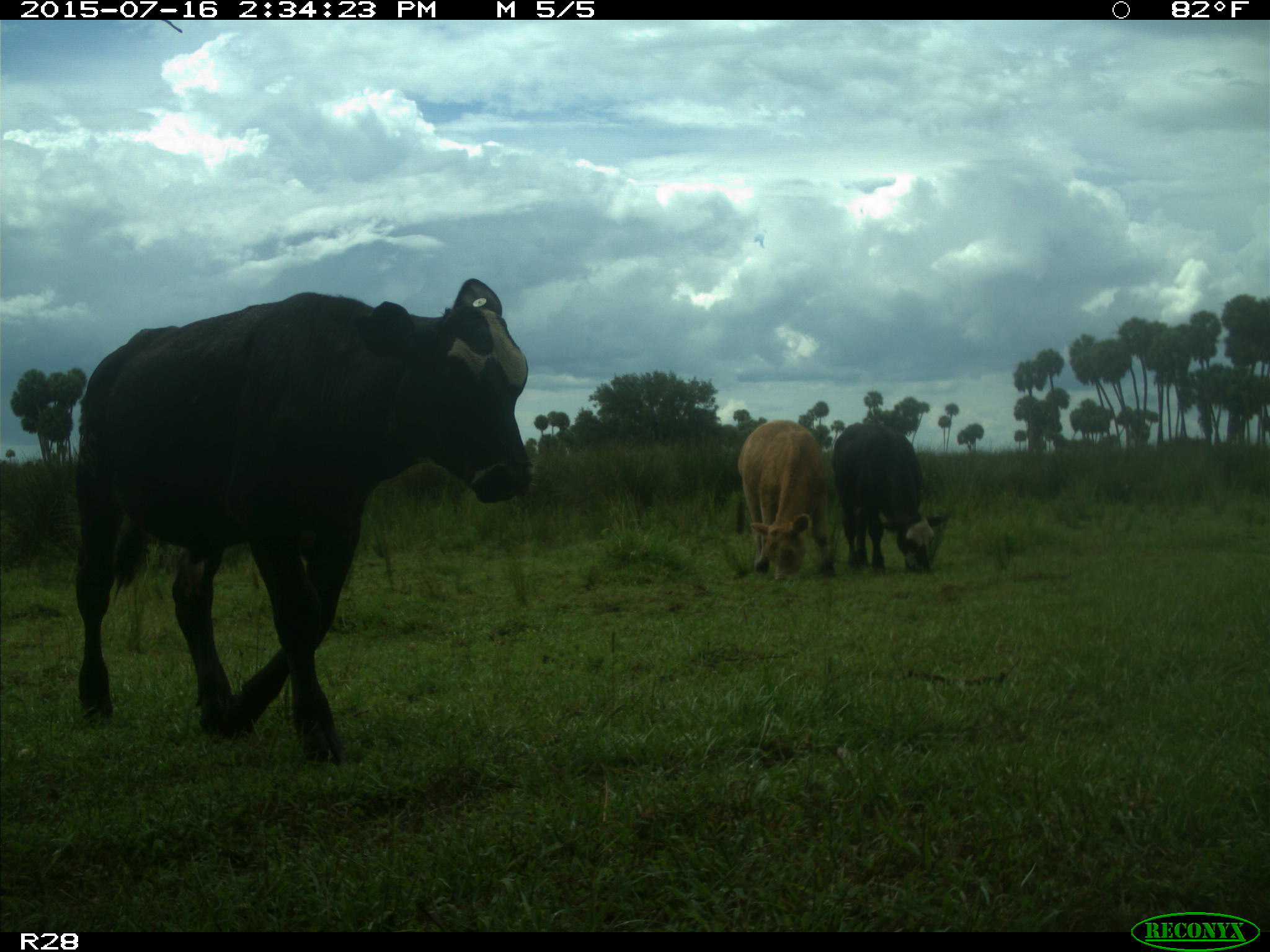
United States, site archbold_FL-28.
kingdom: Animalia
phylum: Chordata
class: Mammalia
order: Artiodactyla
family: Bovidae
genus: Bos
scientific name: Bos taurus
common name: domestic cow